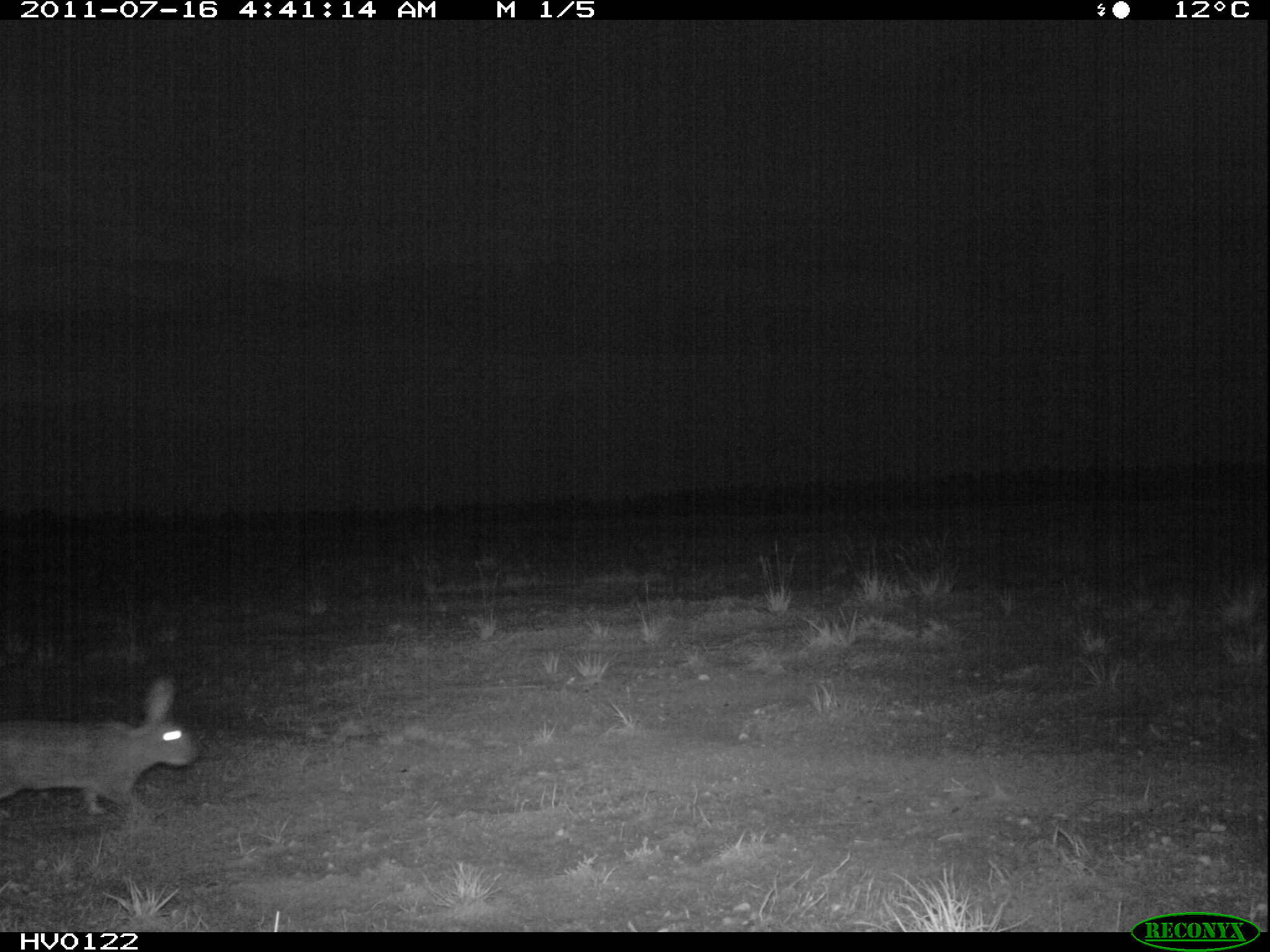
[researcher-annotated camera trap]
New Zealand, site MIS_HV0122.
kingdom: Animalia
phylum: Chordata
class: Mammalia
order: Lagomorpha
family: Leporidae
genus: Lepus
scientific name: Lepus europaeus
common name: brown hare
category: hare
Hare (brown hare) (Lepus europaeus).